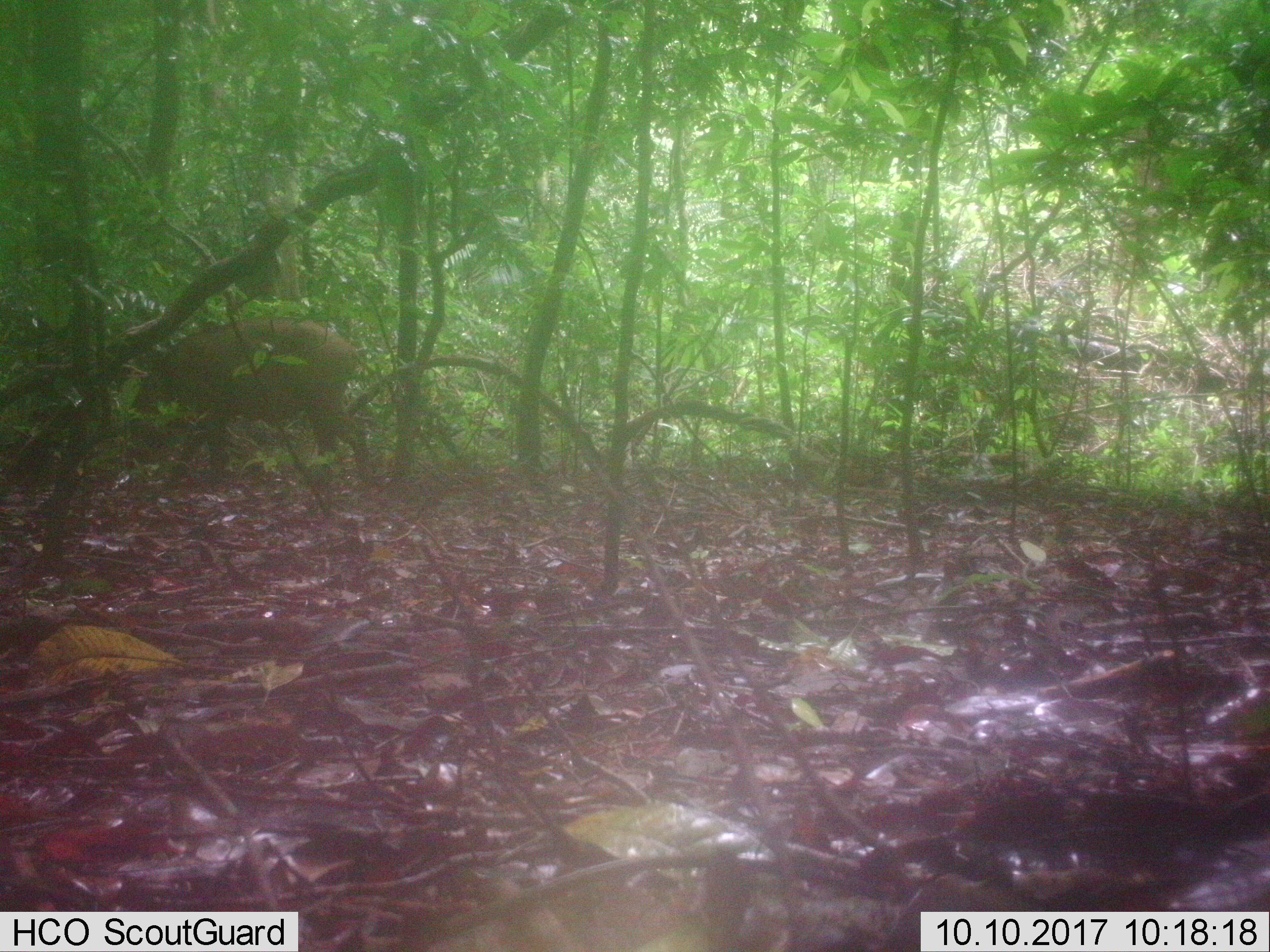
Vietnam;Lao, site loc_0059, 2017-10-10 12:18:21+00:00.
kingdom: Animalia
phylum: Chordata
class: Mammalia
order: Artiodactyla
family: Suidae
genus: Sus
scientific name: Sus scrofa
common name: eurasian wild pig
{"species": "eurasian wild pig (Sus scrofa)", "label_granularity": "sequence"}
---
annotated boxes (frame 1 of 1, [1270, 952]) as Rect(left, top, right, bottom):
eurasian wild pig: Rect(125, 313, 372, 486)